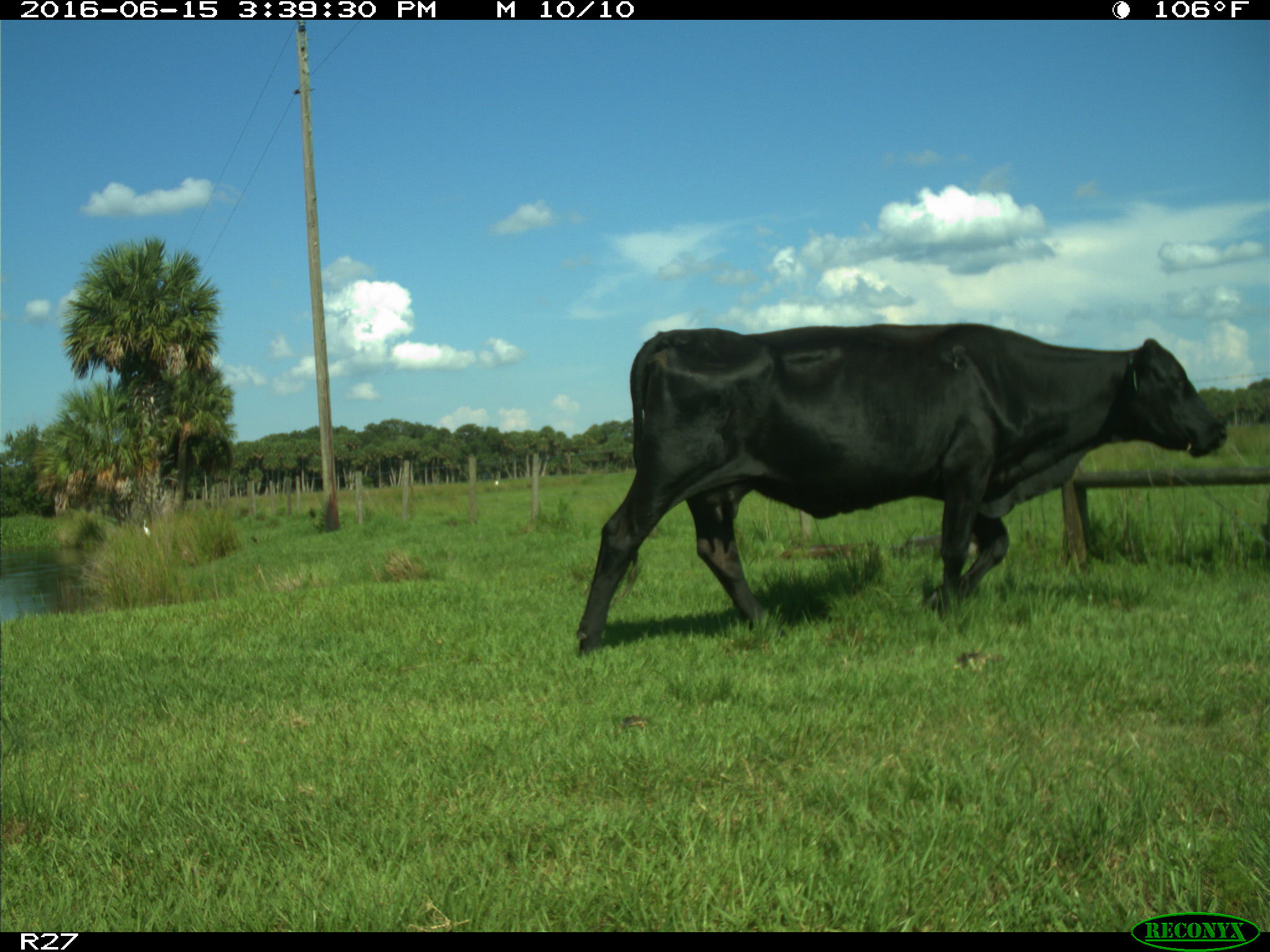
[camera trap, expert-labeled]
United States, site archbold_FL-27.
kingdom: Animalia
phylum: Chordata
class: Mammalia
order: Artiodactyla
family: Bovidae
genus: Bos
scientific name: Bos taurus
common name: domestic cow